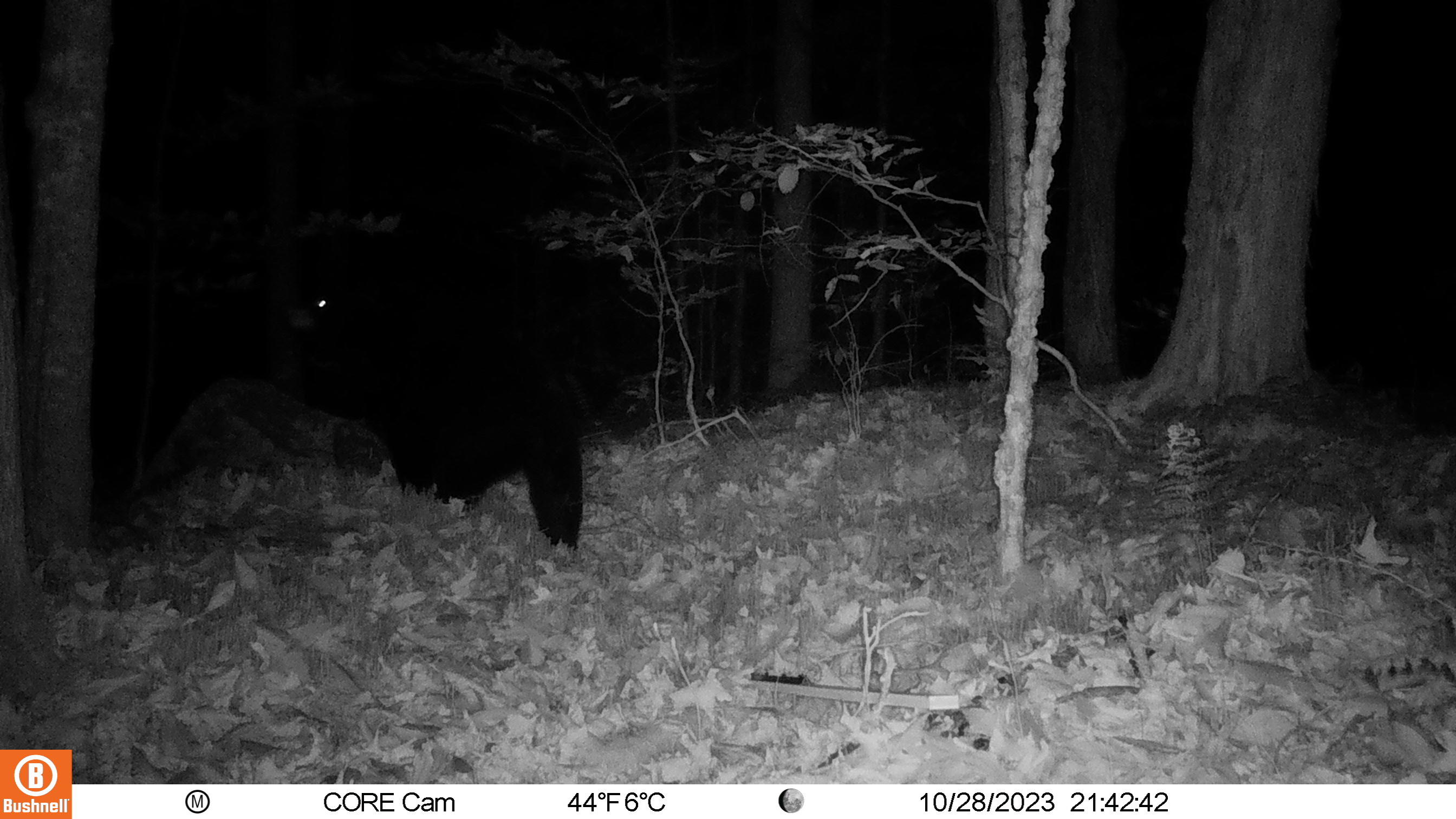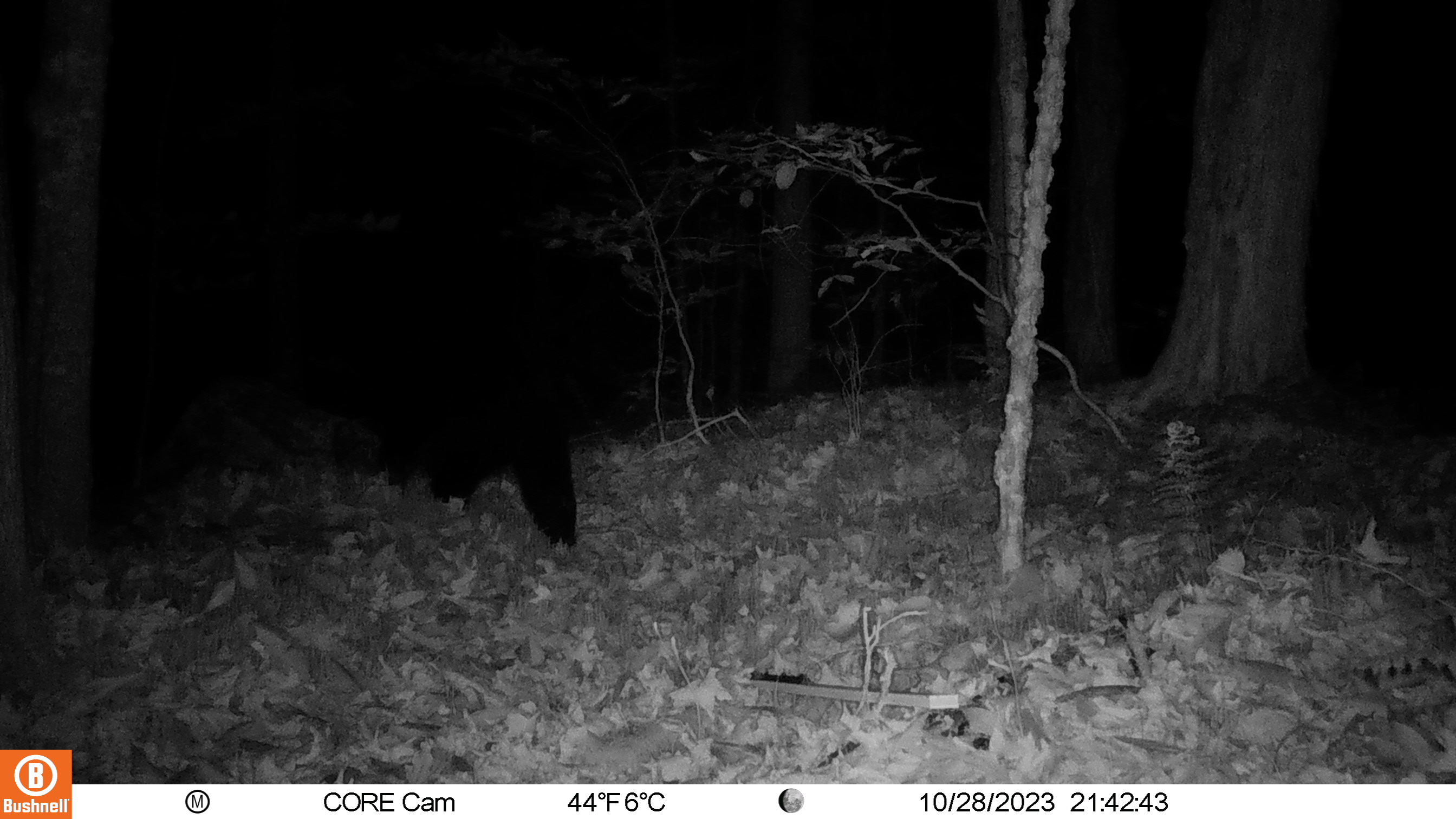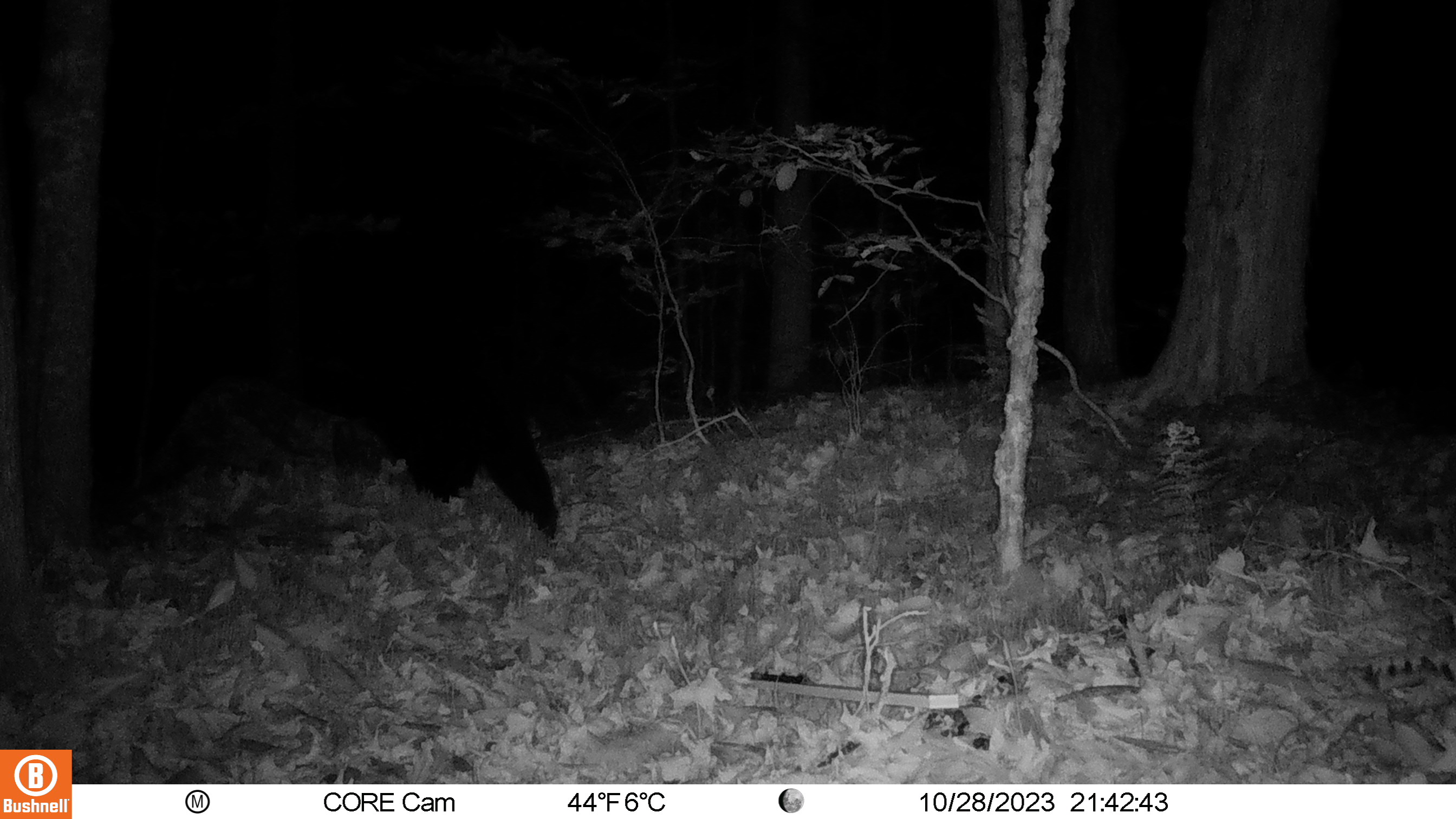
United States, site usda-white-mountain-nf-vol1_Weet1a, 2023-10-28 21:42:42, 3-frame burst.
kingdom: Animalia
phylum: Chordata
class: Mammalia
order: Carnivora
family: Ursidae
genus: Ursus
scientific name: Ursus americanus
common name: black bear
Black bear (Ursus americanus).